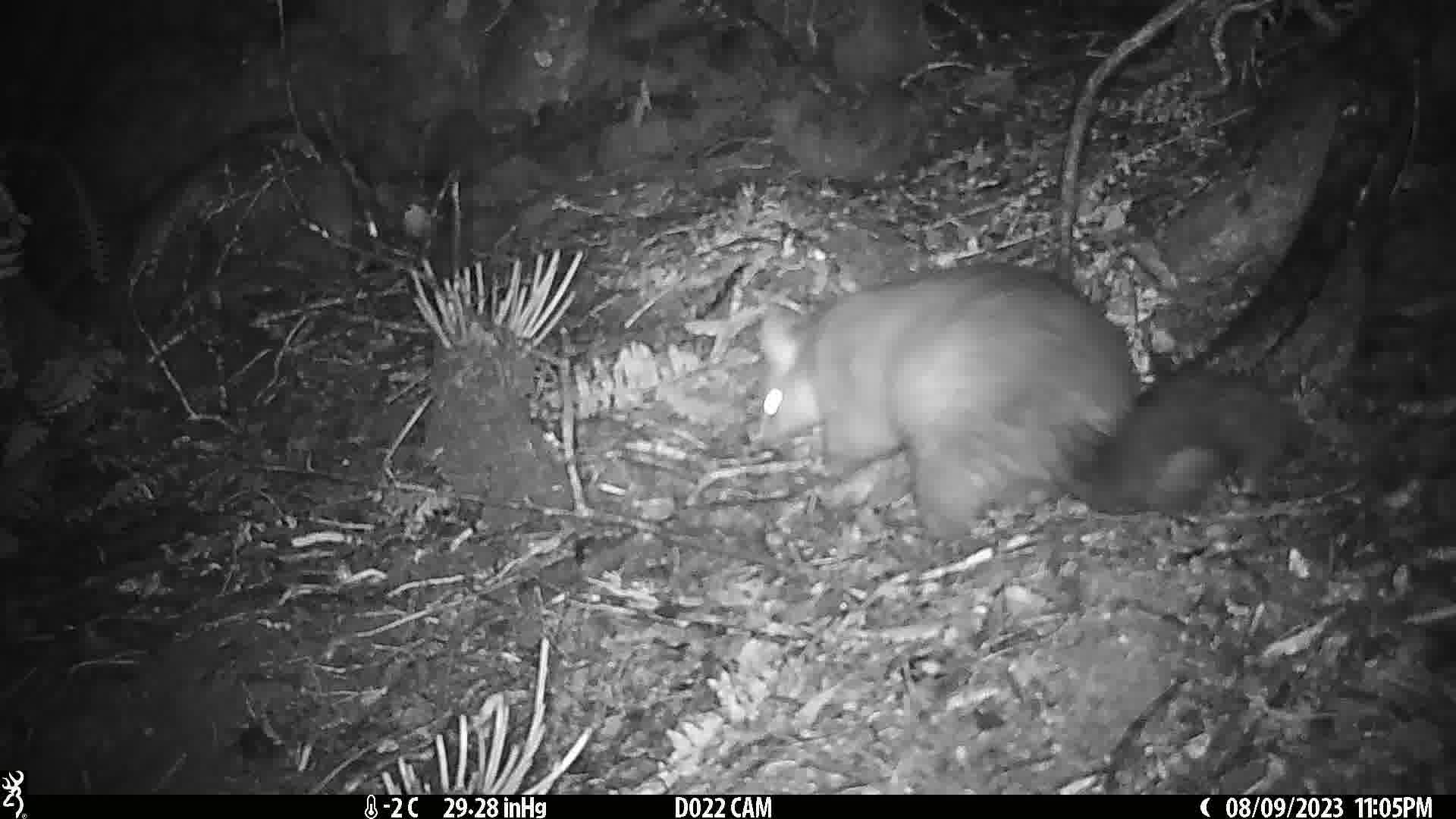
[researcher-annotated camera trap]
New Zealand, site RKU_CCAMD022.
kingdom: Animalia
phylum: Chordata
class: Mammalia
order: Diprotodontia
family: Phalangeridae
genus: Trichosurus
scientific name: Trichosurus vulpecula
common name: common brushtail possum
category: possum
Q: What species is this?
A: Possum (common brushtail possum) (Trichosurus vulpecula).